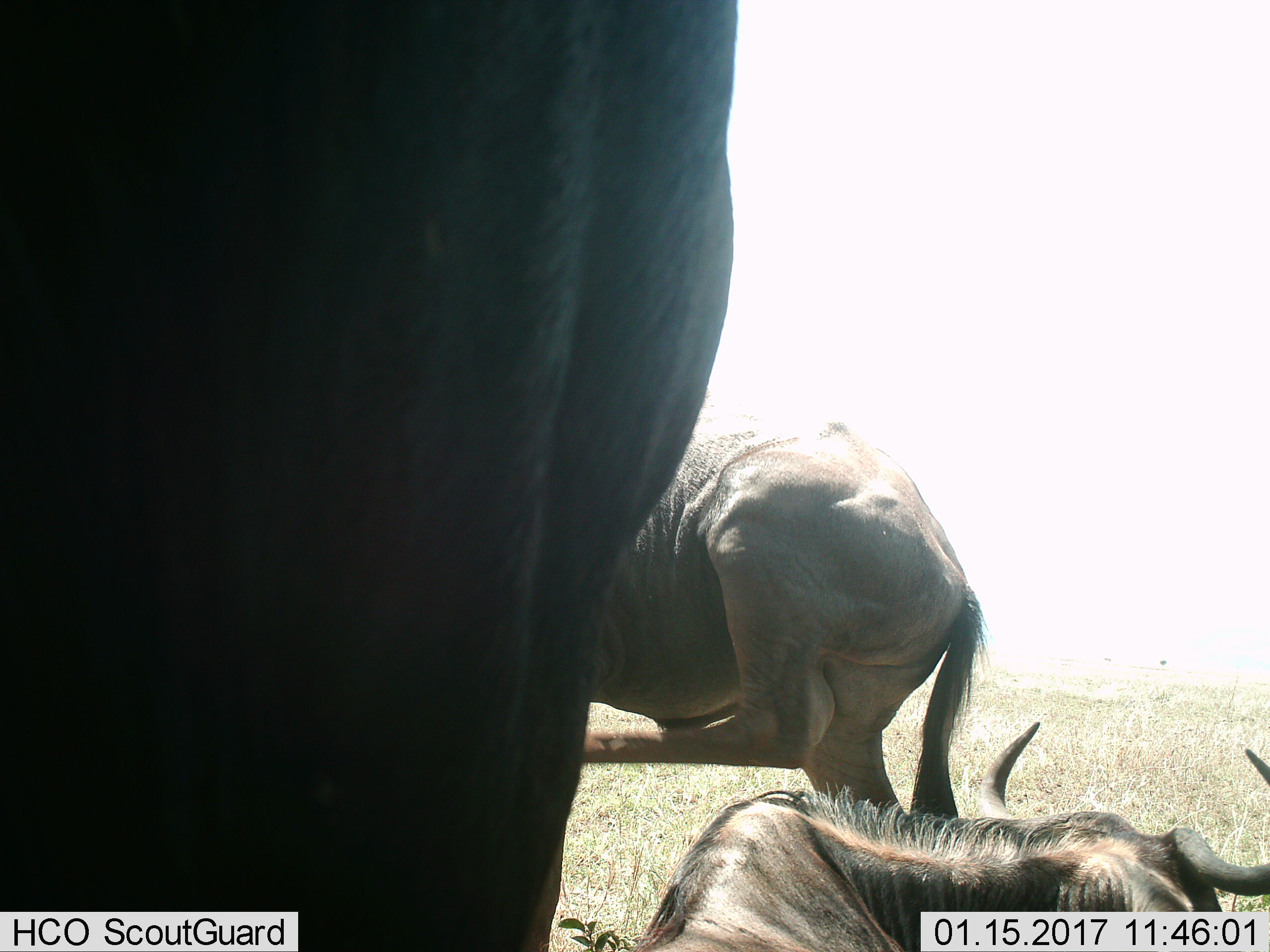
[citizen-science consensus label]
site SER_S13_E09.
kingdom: Animalia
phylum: Chordata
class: Mammalia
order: Artiodactyla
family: Bovidae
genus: Connochaetes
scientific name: Connochaetes taurinus taurinus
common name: blue wildebeest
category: wildebeestblue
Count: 3.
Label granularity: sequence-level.